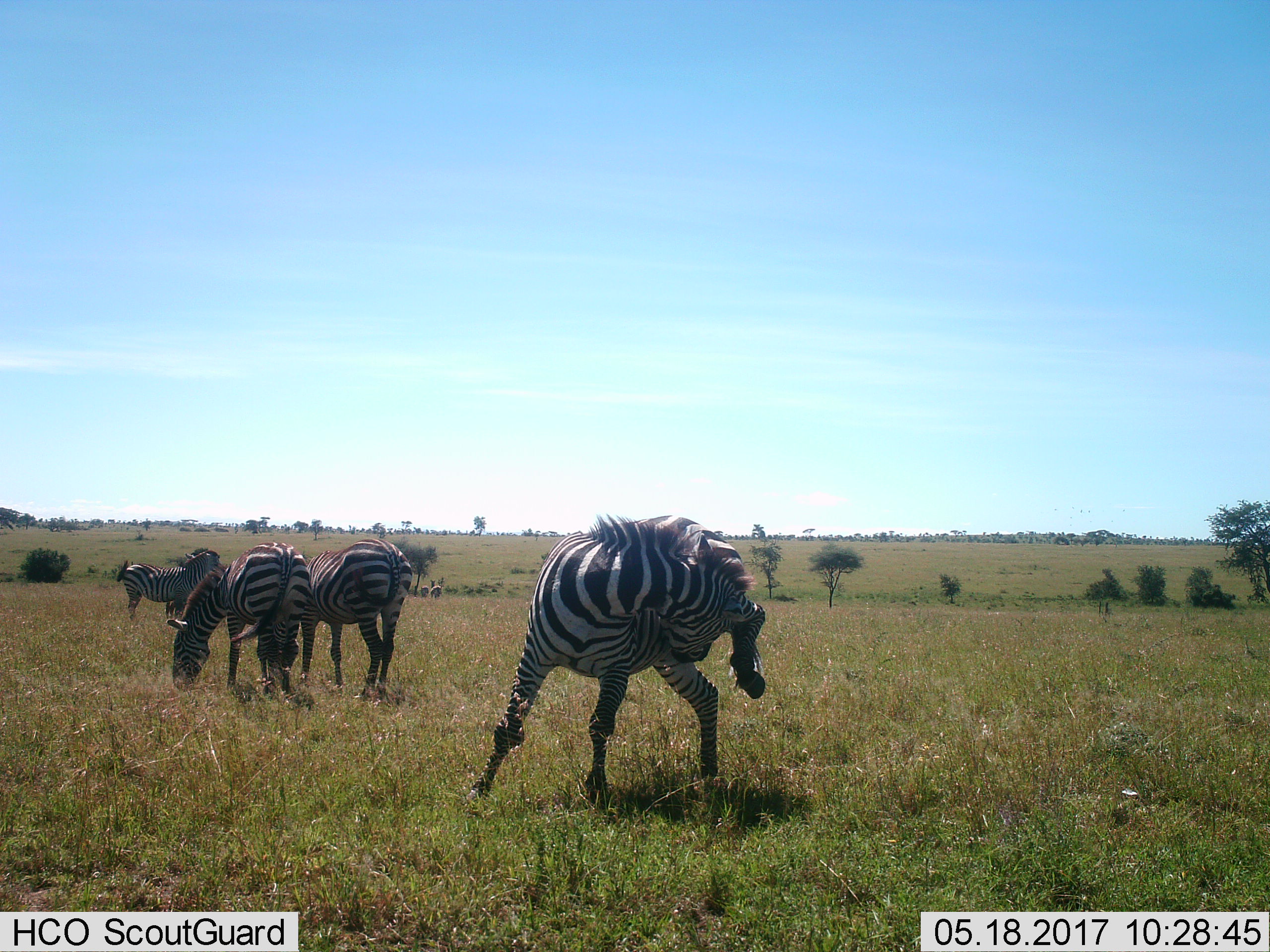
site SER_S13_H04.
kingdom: Animalia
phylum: Chordata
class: Mammalia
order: Perissodactyla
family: Equidae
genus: Equus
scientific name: Equus quagga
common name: plains zebra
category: zebraplains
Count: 5.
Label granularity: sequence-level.